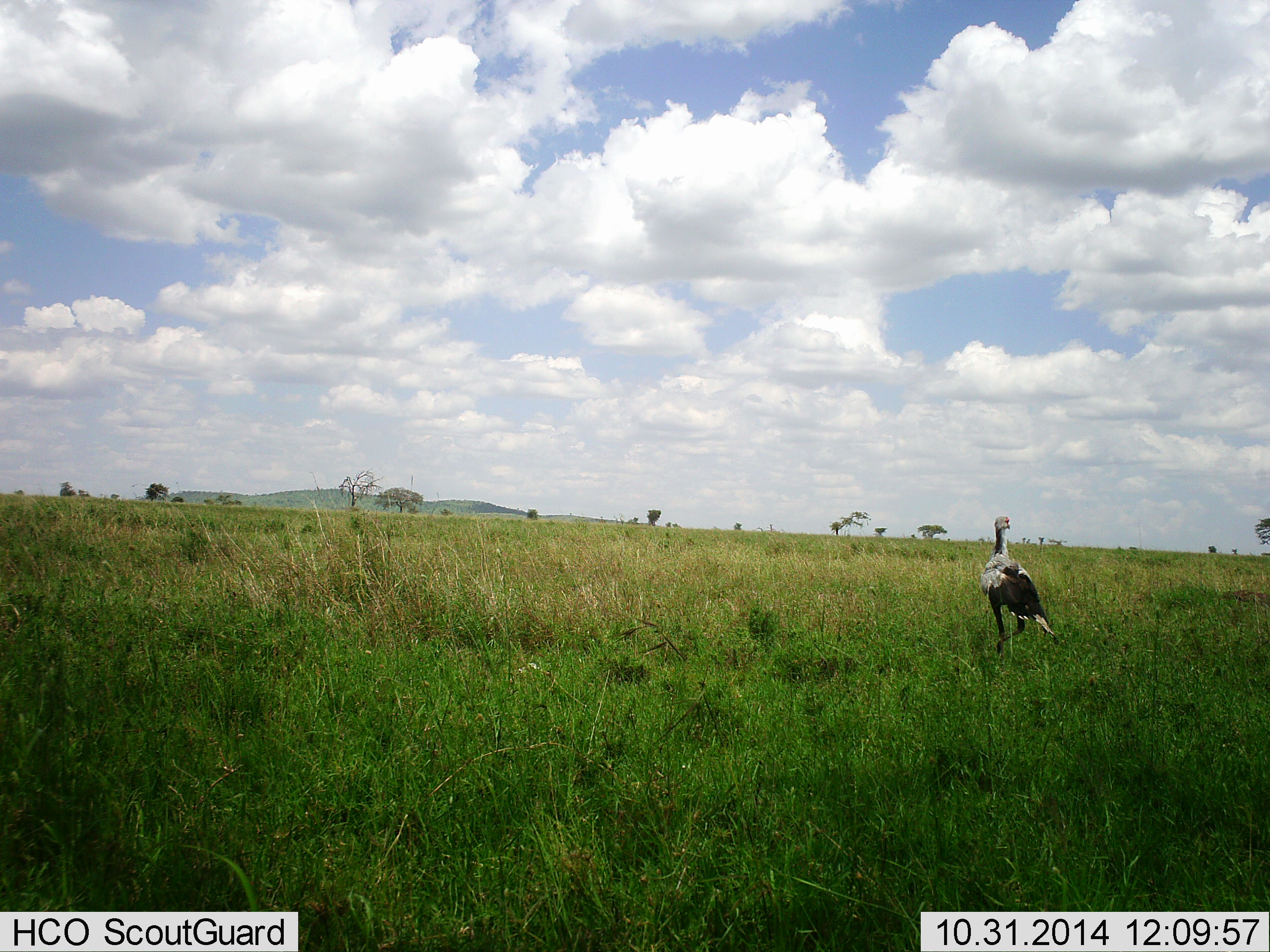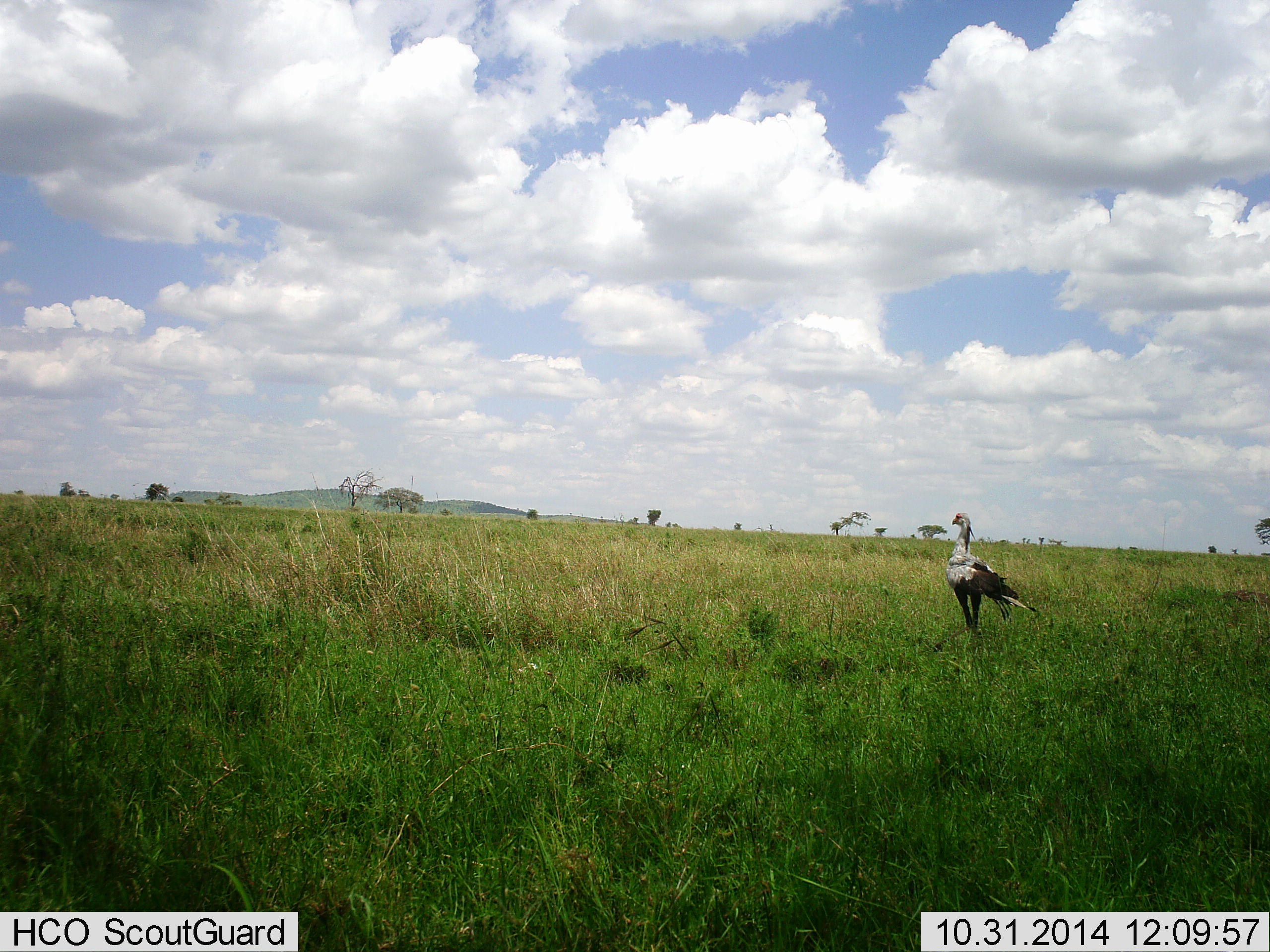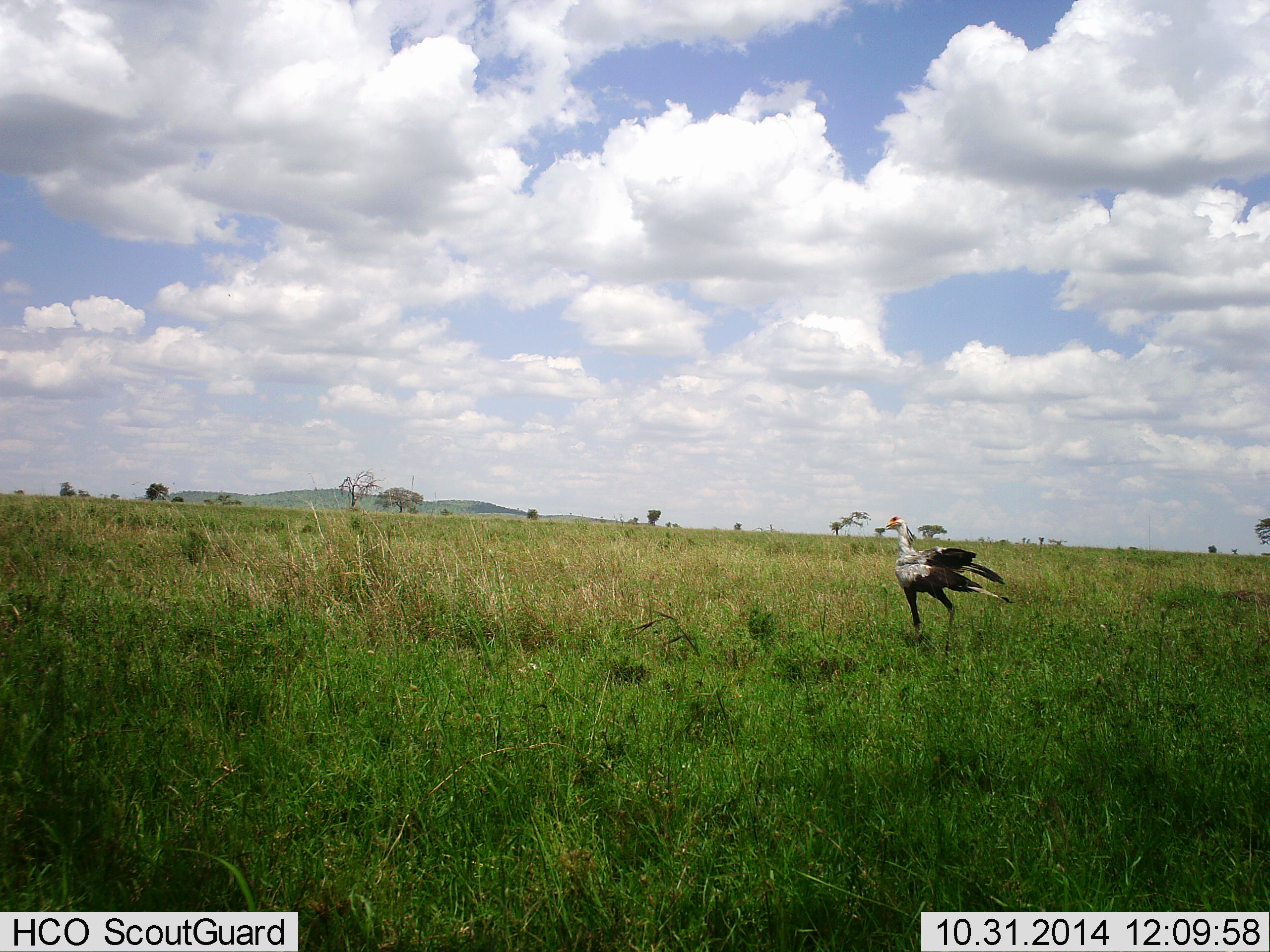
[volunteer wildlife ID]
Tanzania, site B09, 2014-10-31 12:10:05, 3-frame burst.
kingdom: Animalia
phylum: Chordata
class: Aves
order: Accipitriformes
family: Sagittariidae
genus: Sagittarius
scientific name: Sagittarius serpentarius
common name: secretary bird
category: secretarybird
Secretarybird (secretary bird) (Sagittarius serpentarius), count 1. Behavior (volunteer vote fractions): standing 40%, resting 0%, moving 60%, interacting 0%. Young present (vote fraction): 0%. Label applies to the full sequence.